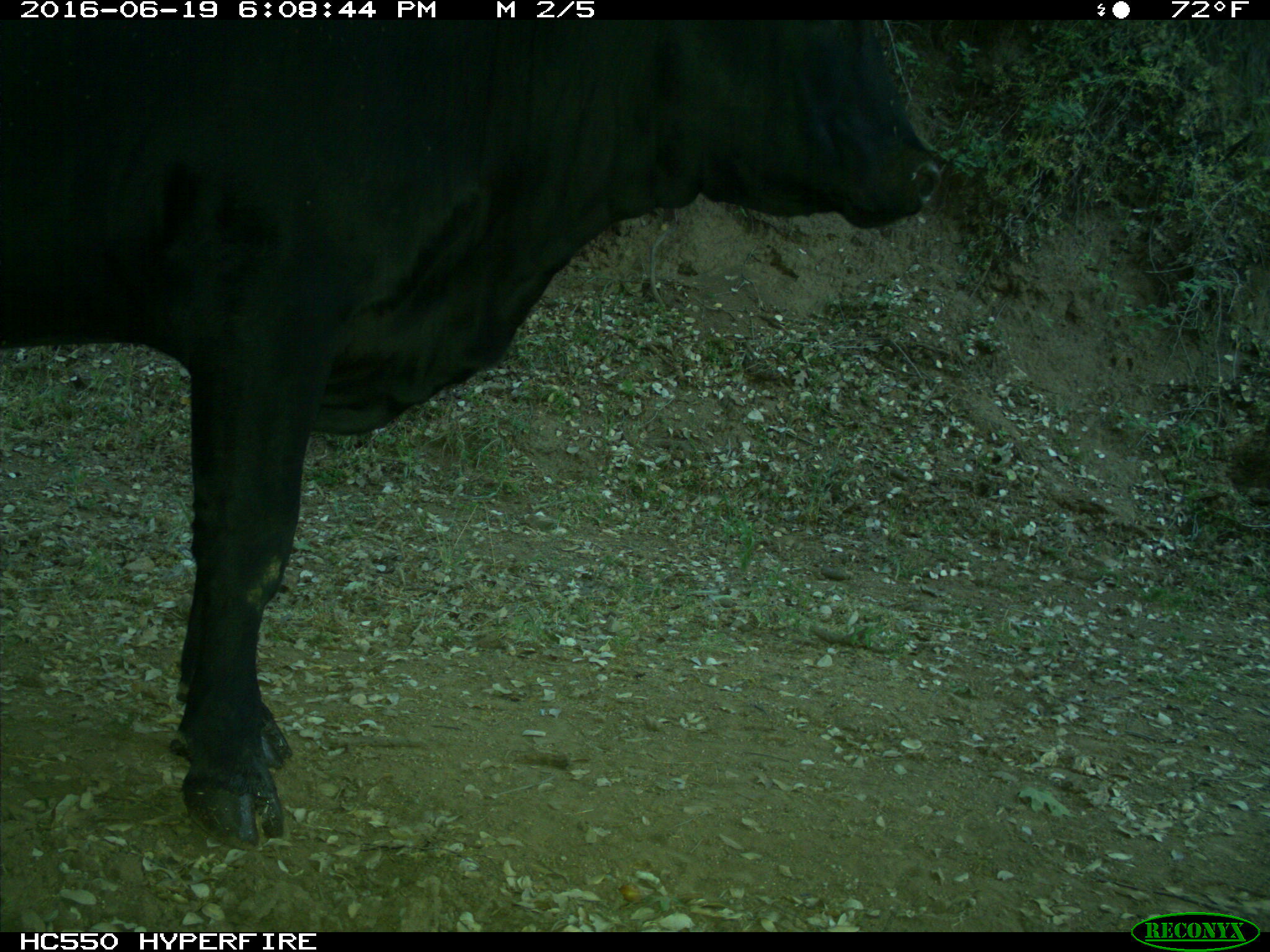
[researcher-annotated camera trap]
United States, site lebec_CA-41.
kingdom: Animalia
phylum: Chordata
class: Mammalia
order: Artiodactyla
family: Bovidae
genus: Bos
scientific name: Bos taurus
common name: domestic cow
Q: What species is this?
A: Bos taurus (domestic cow).